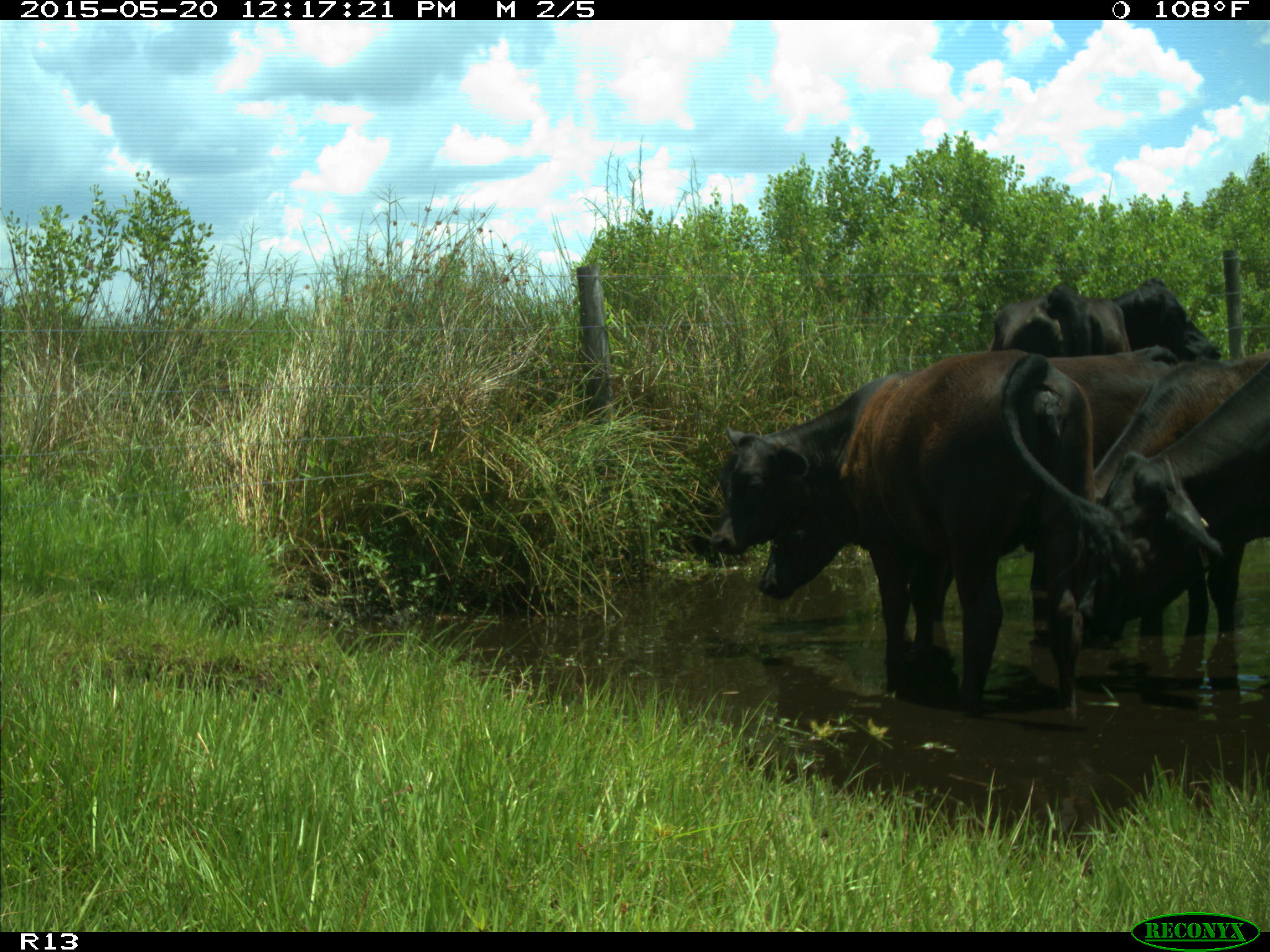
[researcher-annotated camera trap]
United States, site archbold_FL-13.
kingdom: Animalia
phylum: Chordata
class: Mammalia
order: Artiodactyla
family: Bovidae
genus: Bos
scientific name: Bos taurus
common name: domestic cow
Bos taurus (domestic cow).